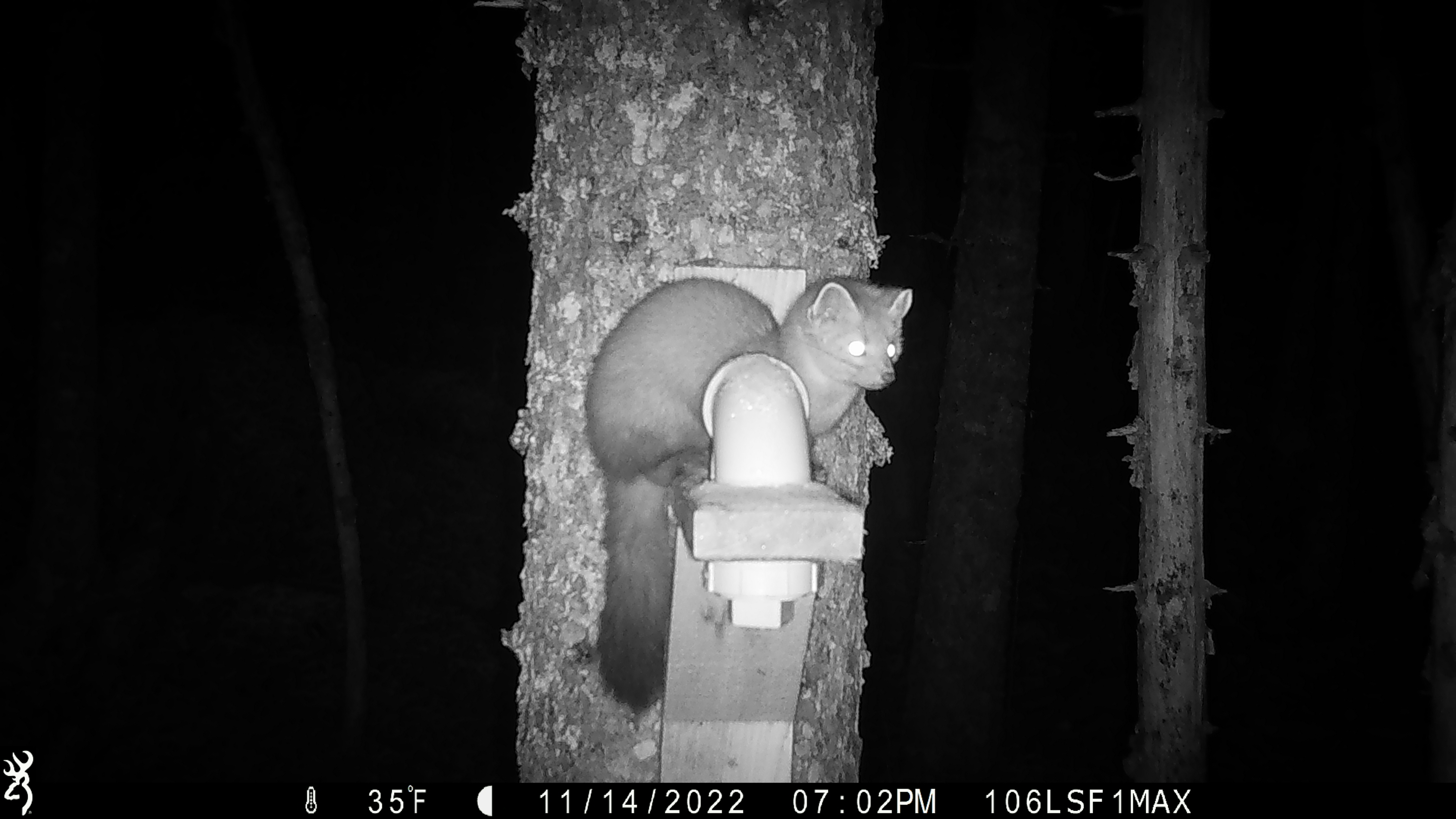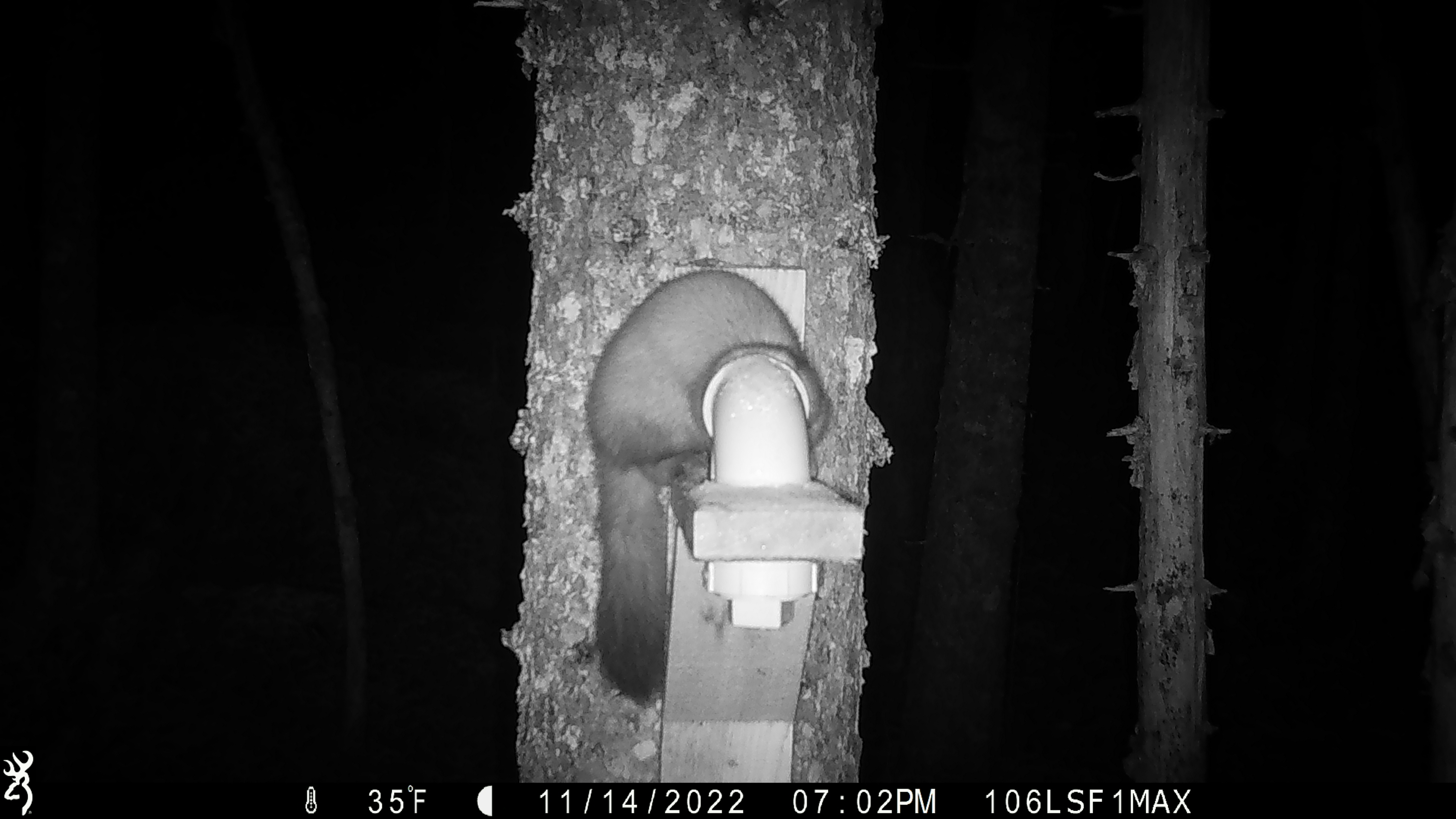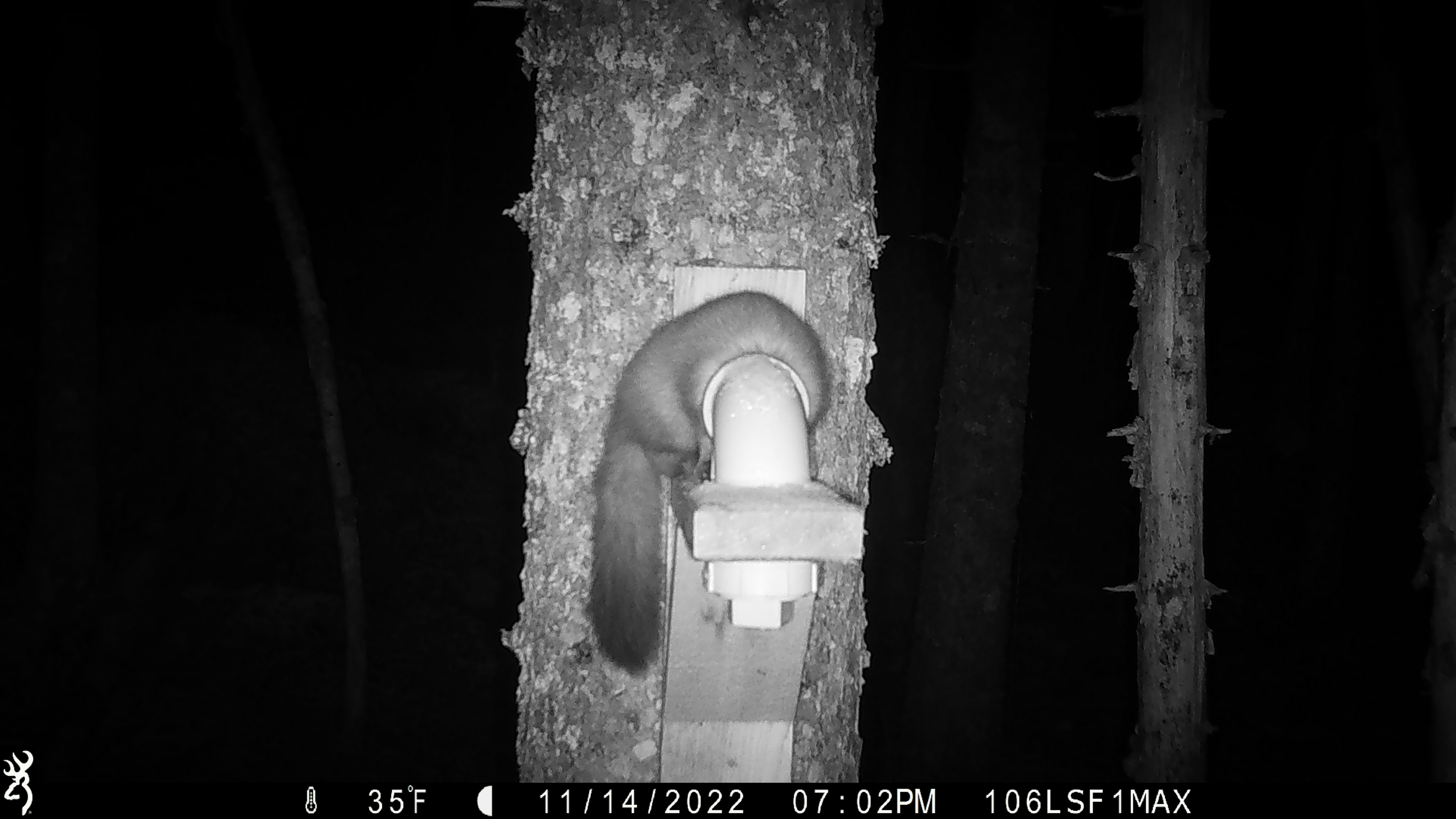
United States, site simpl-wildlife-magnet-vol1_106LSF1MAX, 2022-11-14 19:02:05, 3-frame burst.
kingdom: Animalia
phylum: Chordata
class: Mammalia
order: Carnivora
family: Mustelidae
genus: Martes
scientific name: Martes americana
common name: american marten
American marten (Martes americana).